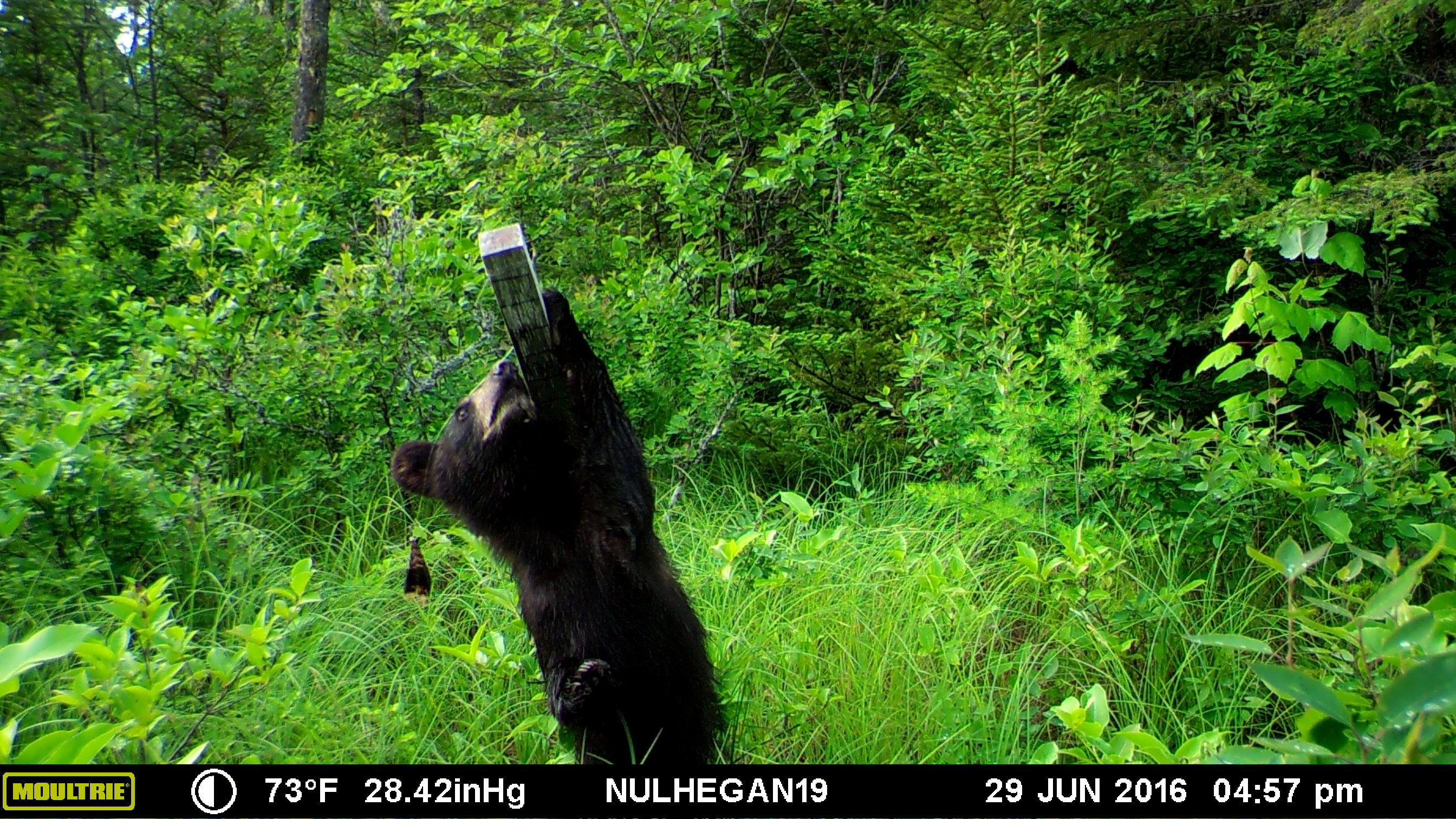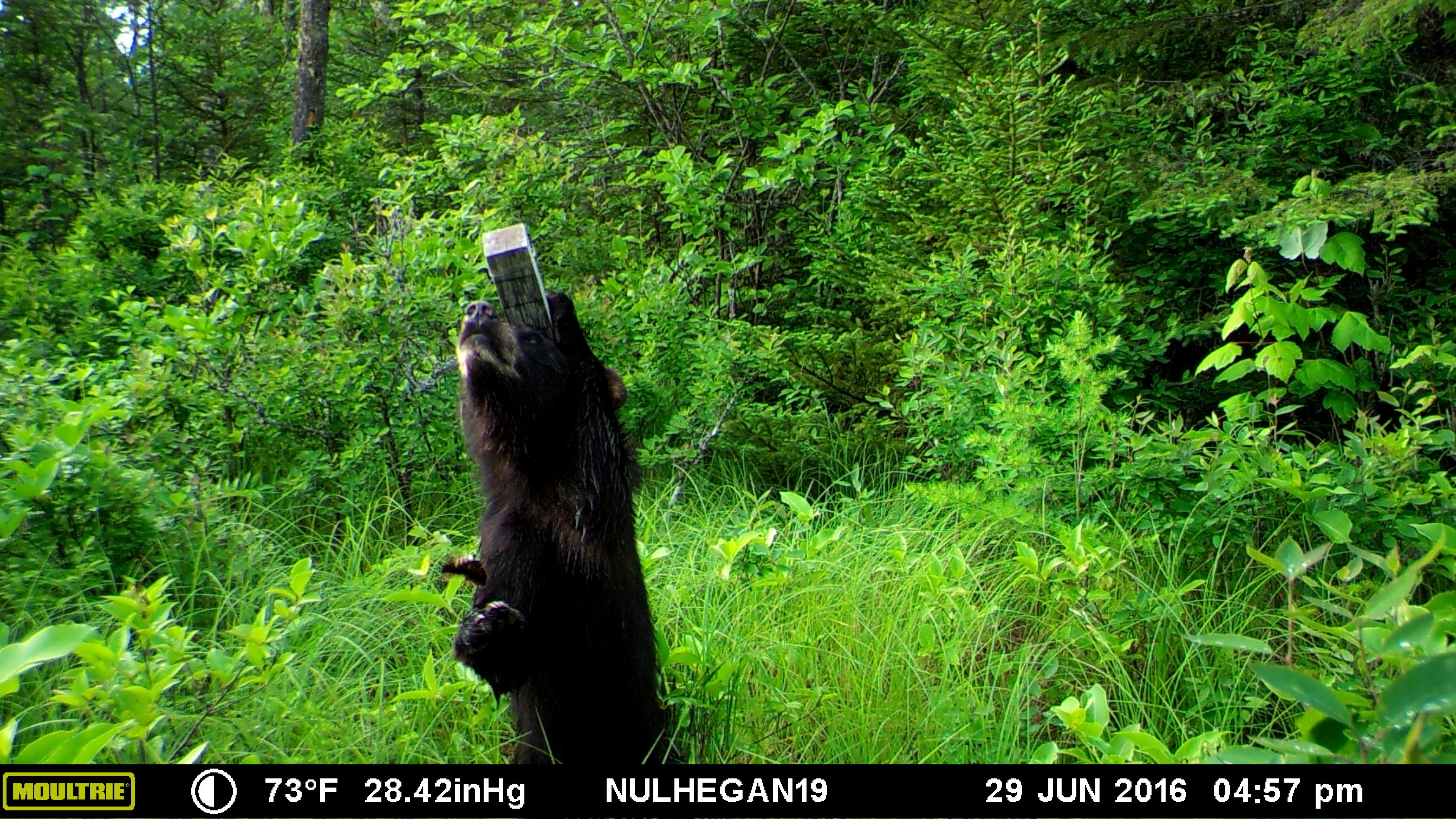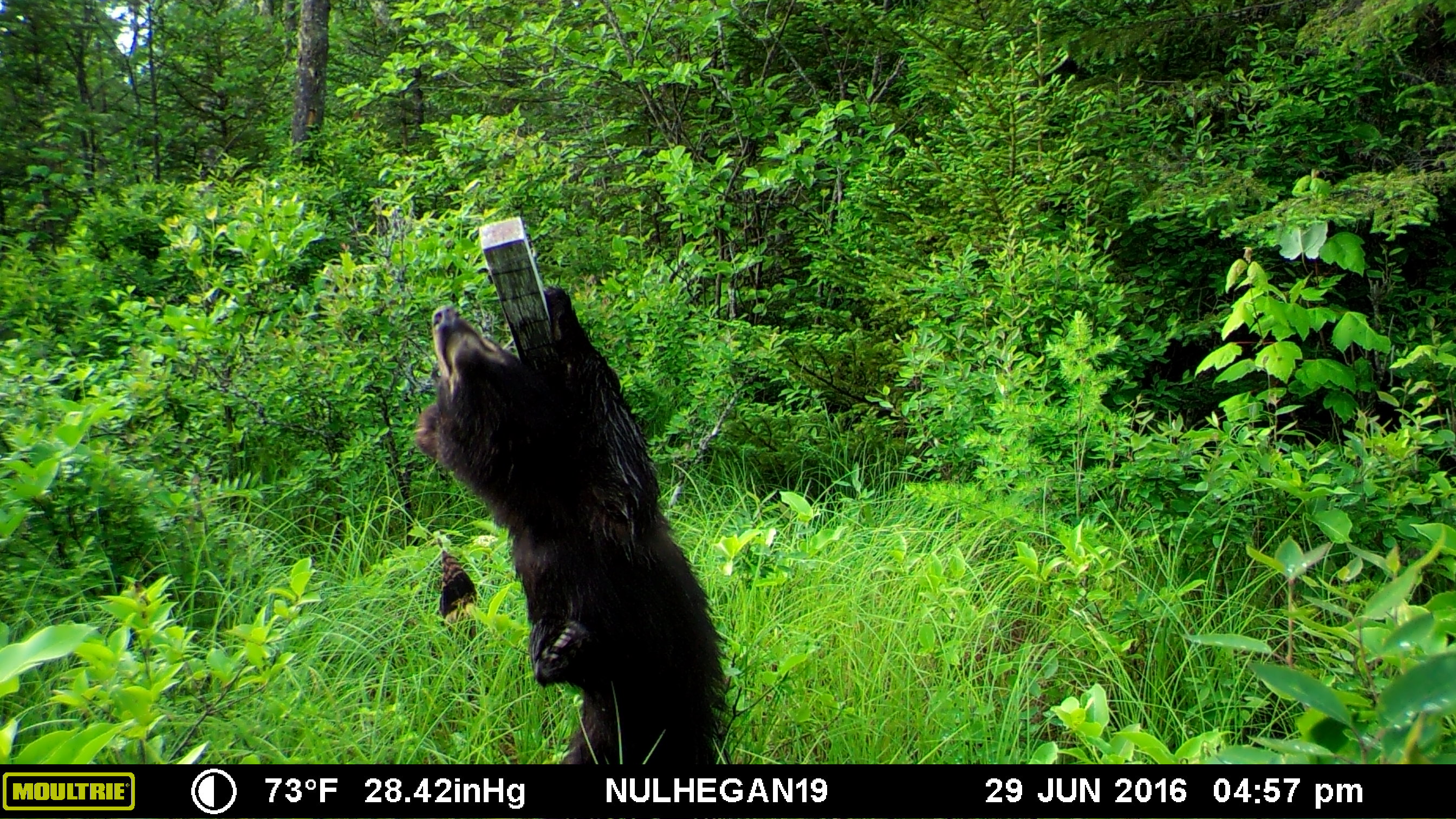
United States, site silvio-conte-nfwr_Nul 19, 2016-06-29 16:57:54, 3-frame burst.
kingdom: Animalia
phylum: Chordata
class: Mammalia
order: Carnivora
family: Ursidae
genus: Ursus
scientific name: Ursus americanus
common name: black bear